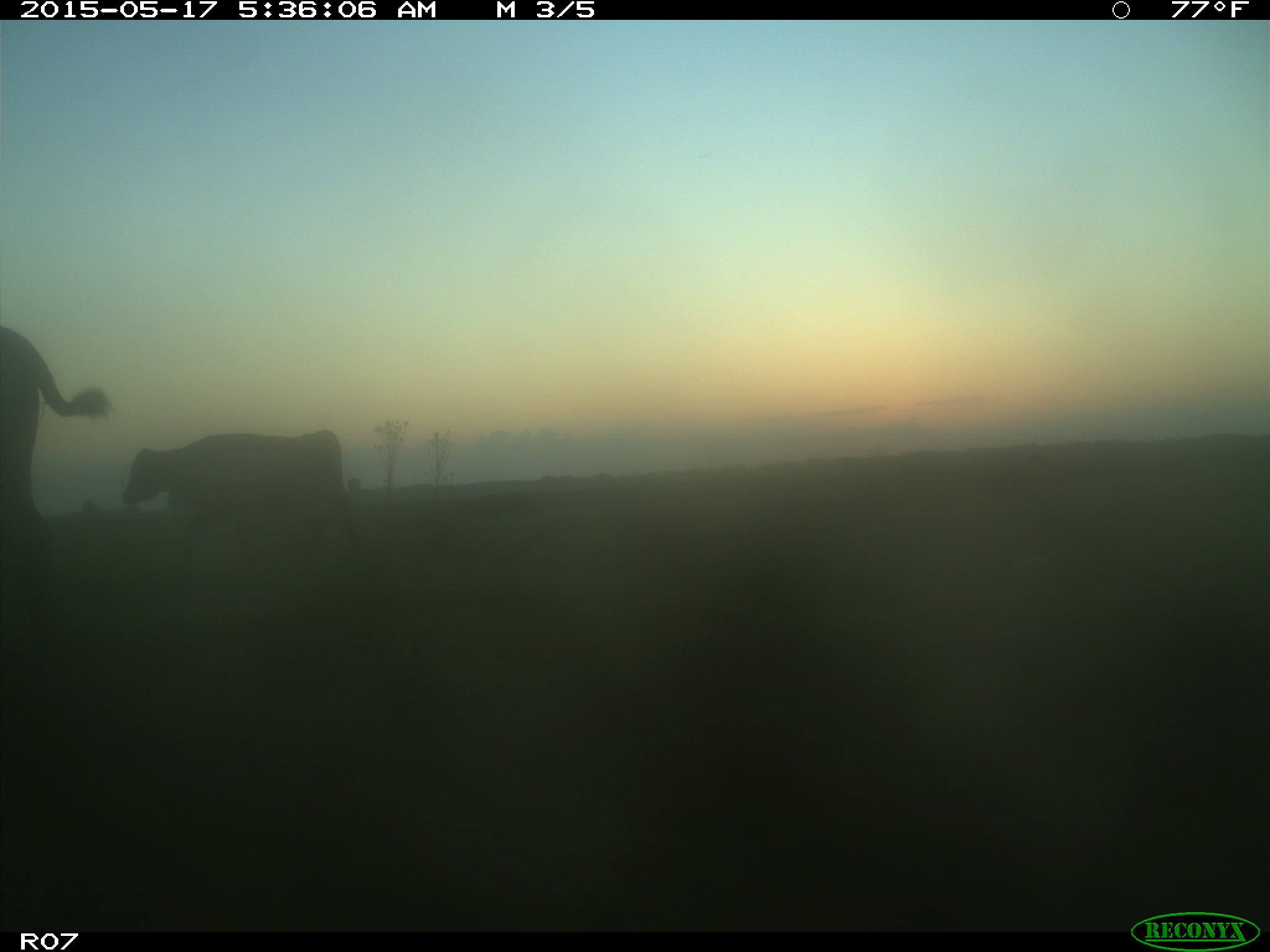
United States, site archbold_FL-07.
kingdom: Animalia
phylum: Chordata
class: Mammalia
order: Artiodactyla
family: Bovidae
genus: Bos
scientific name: Bos taurus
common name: domestic cow